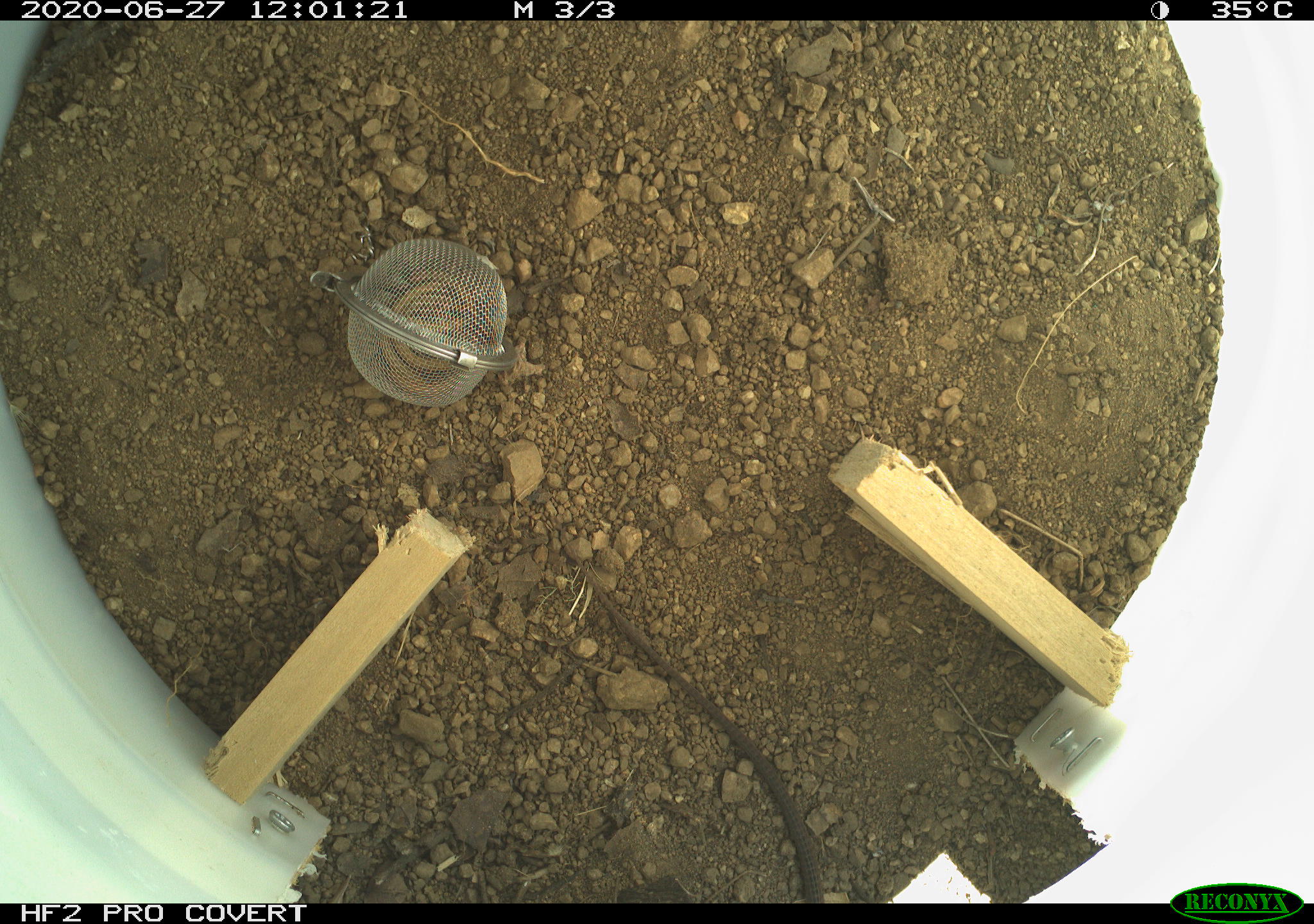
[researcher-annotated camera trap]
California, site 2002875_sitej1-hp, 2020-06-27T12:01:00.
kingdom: Animalia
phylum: Chordata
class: Reptilia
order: Squamata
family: Teiidae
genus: Aspidoscelis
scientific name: Aspidoscelis tigris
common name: western whiptail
Western whiptail (Aspidoscelis tigris).